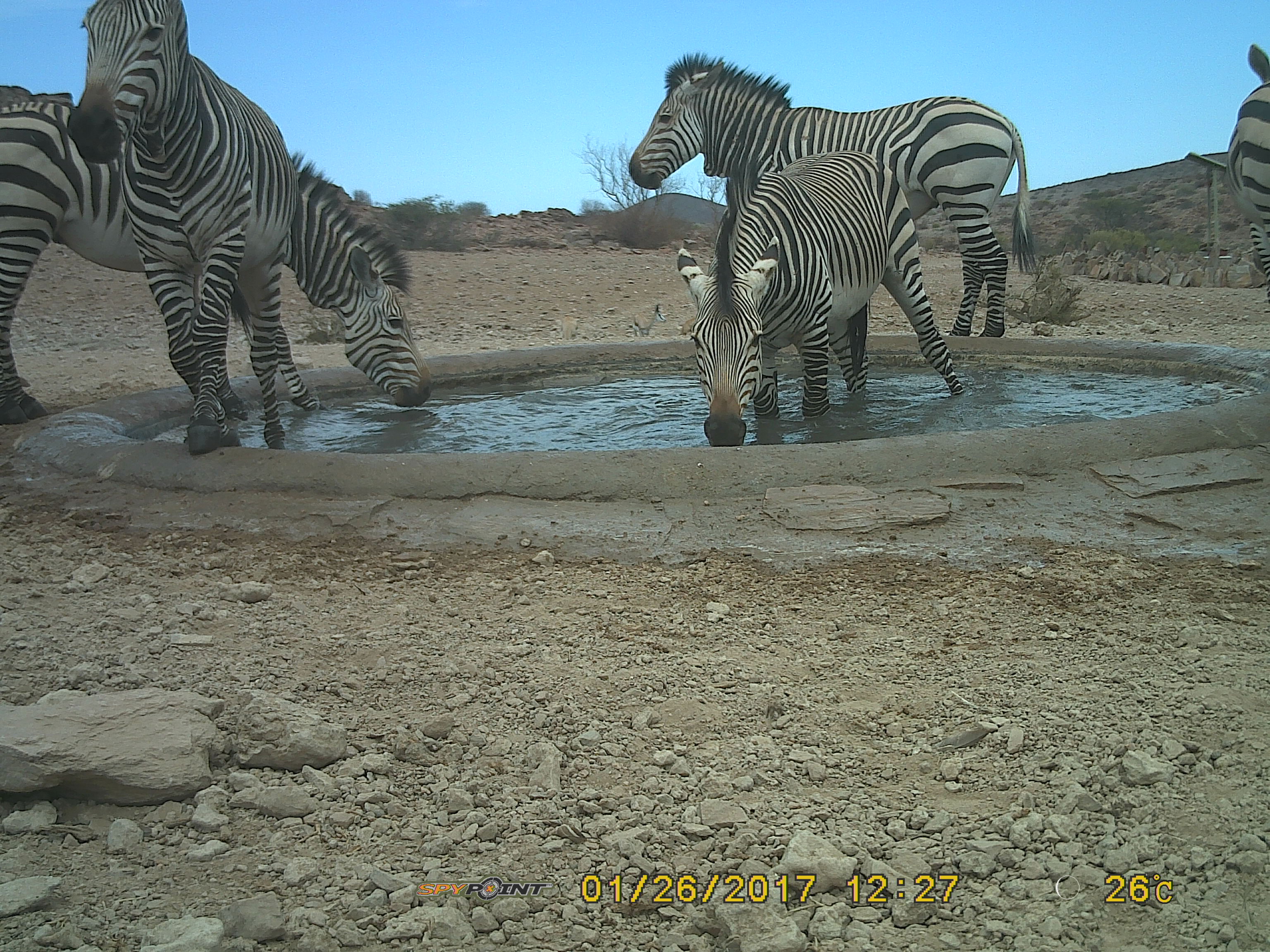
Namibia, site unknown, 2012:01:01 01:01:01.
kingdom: Animalia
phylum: Chordata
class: Mammalia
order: Perissodactyla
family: Equidae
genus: Equus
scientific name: Equus zebra hartmannae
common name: hartmann's mountain zebra